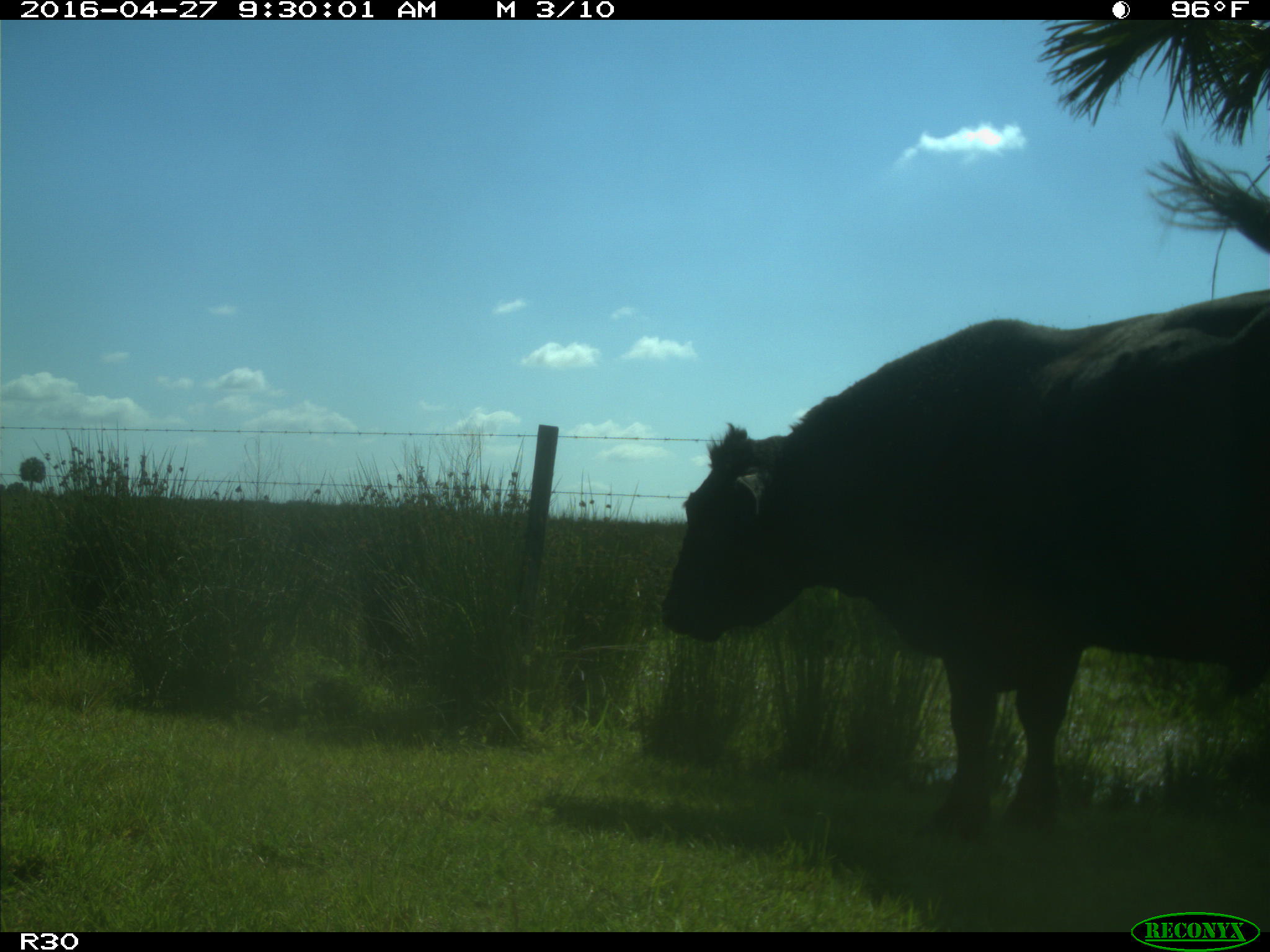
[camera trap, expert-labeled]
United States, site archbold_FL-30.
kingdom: Animalia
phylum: Chordata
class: Mammalia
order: Artiodactyla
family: Bovidae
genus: Bos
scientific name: Bos taurus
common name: domestic cow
Bos taurus (domestic cow).